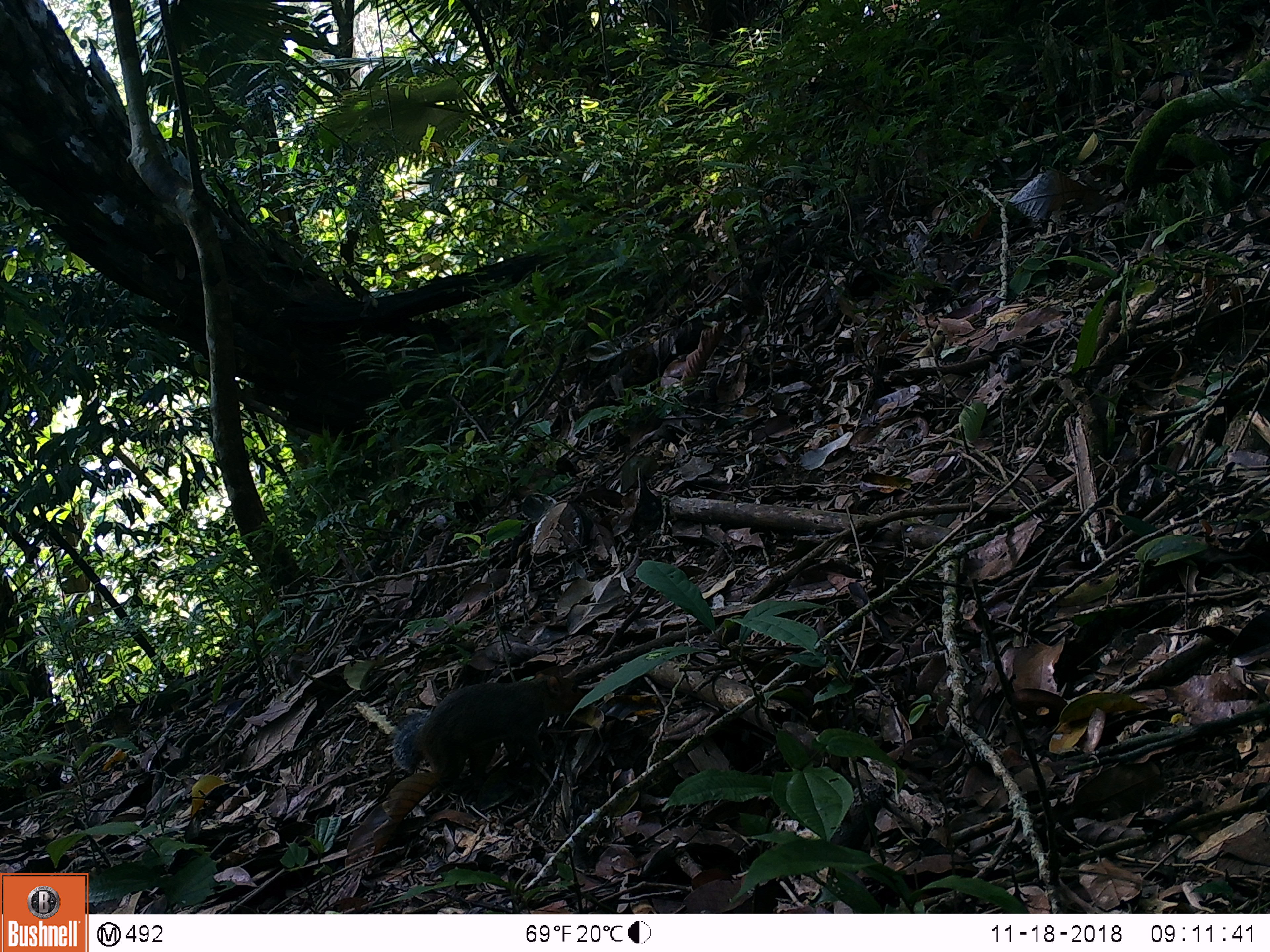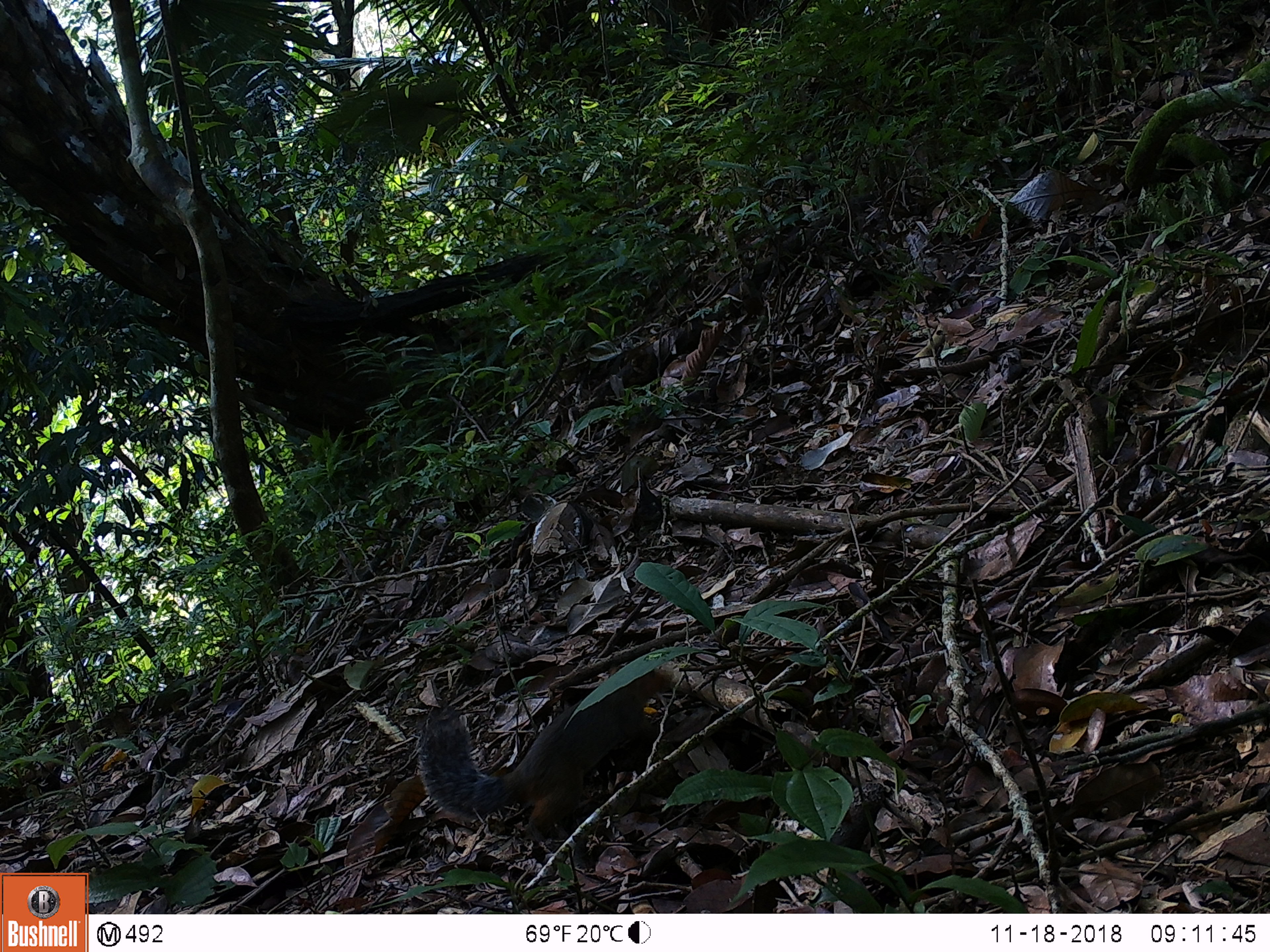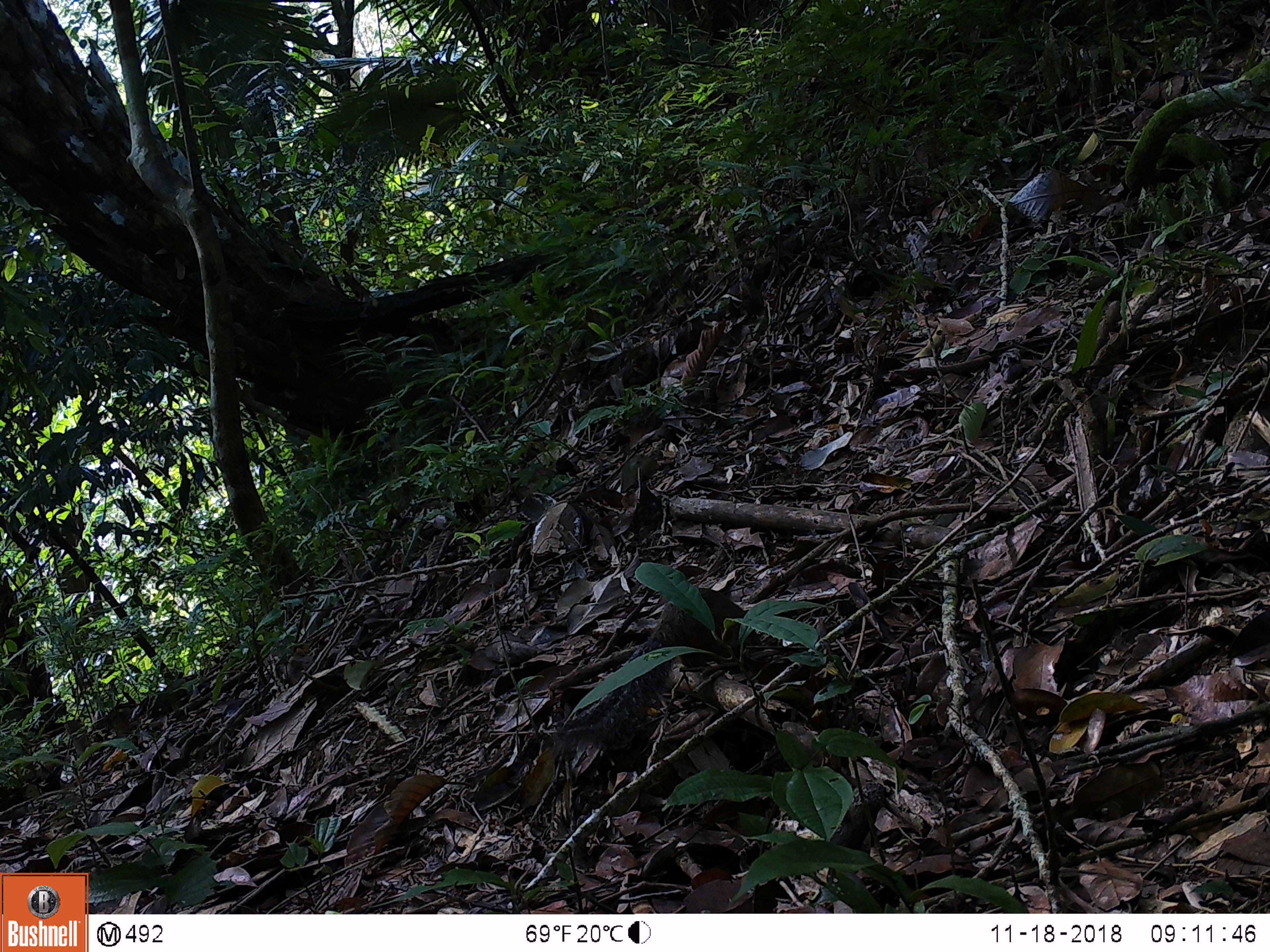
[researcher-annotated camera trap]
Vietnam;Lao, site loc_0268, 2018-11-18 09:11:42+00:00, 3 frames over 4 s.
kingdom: Animalia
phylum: Chordata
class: Mammalia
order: Rodentia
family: Sciuridae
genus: Dremomys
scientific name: Dremomys rufigenis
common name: red-cheeked squirrel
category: red cheeked squirrel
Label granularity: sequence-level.